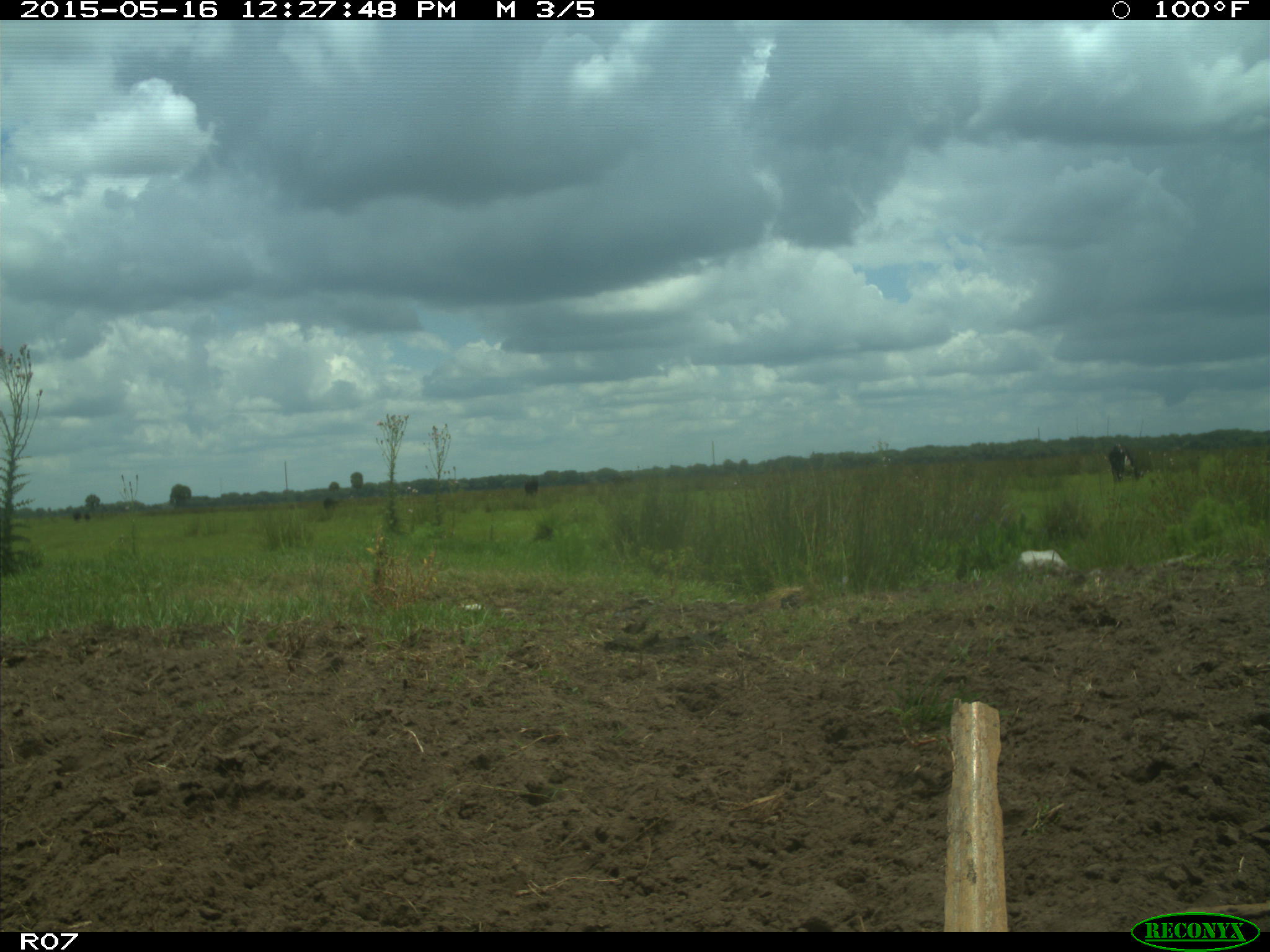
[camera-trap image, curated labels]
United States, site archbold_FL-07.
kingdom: Animalia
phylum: Chordata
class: Mammalia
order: Artiodactyla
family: Bovidae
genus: Bos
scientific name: Bos taurus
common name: domestic cow